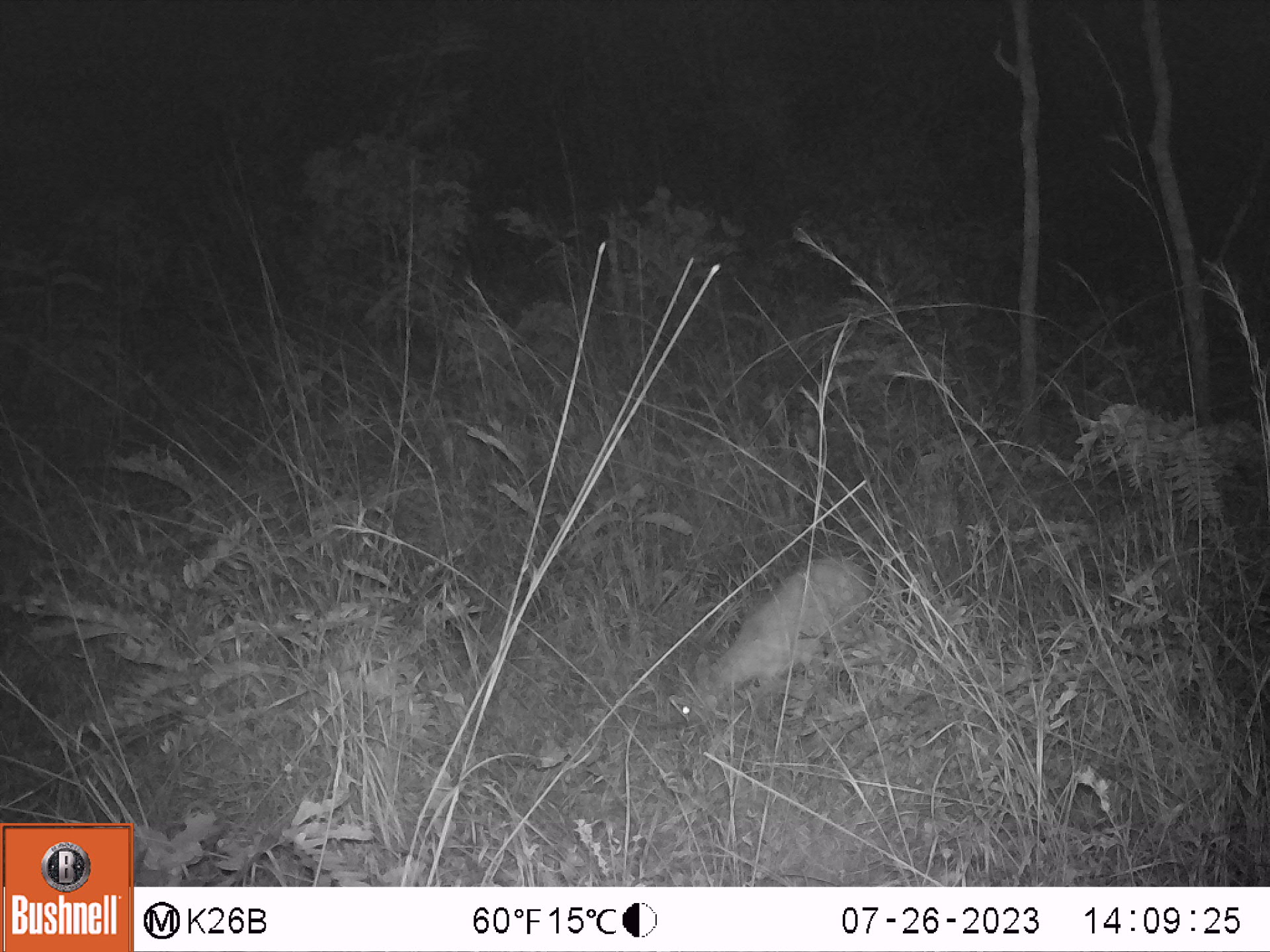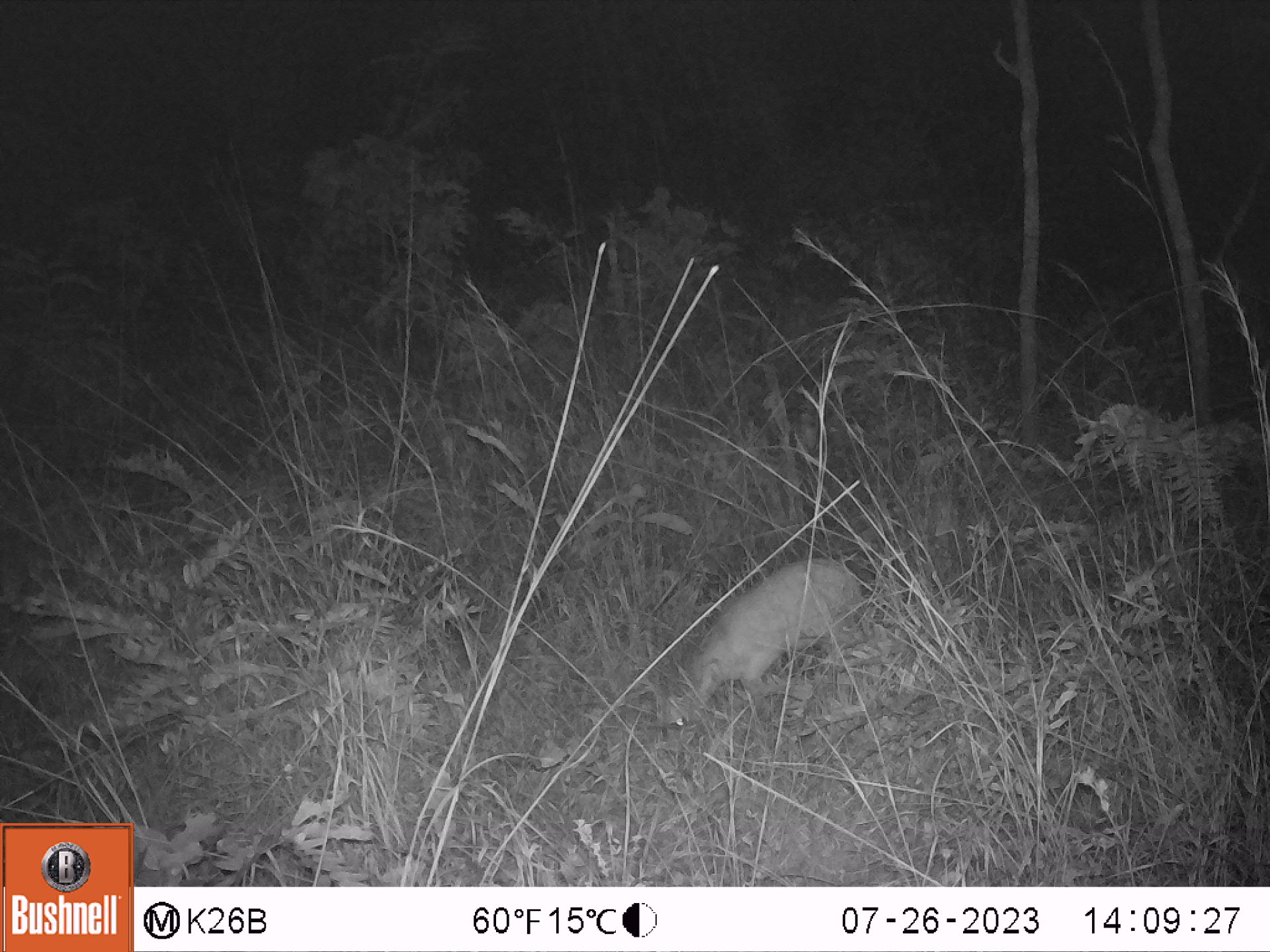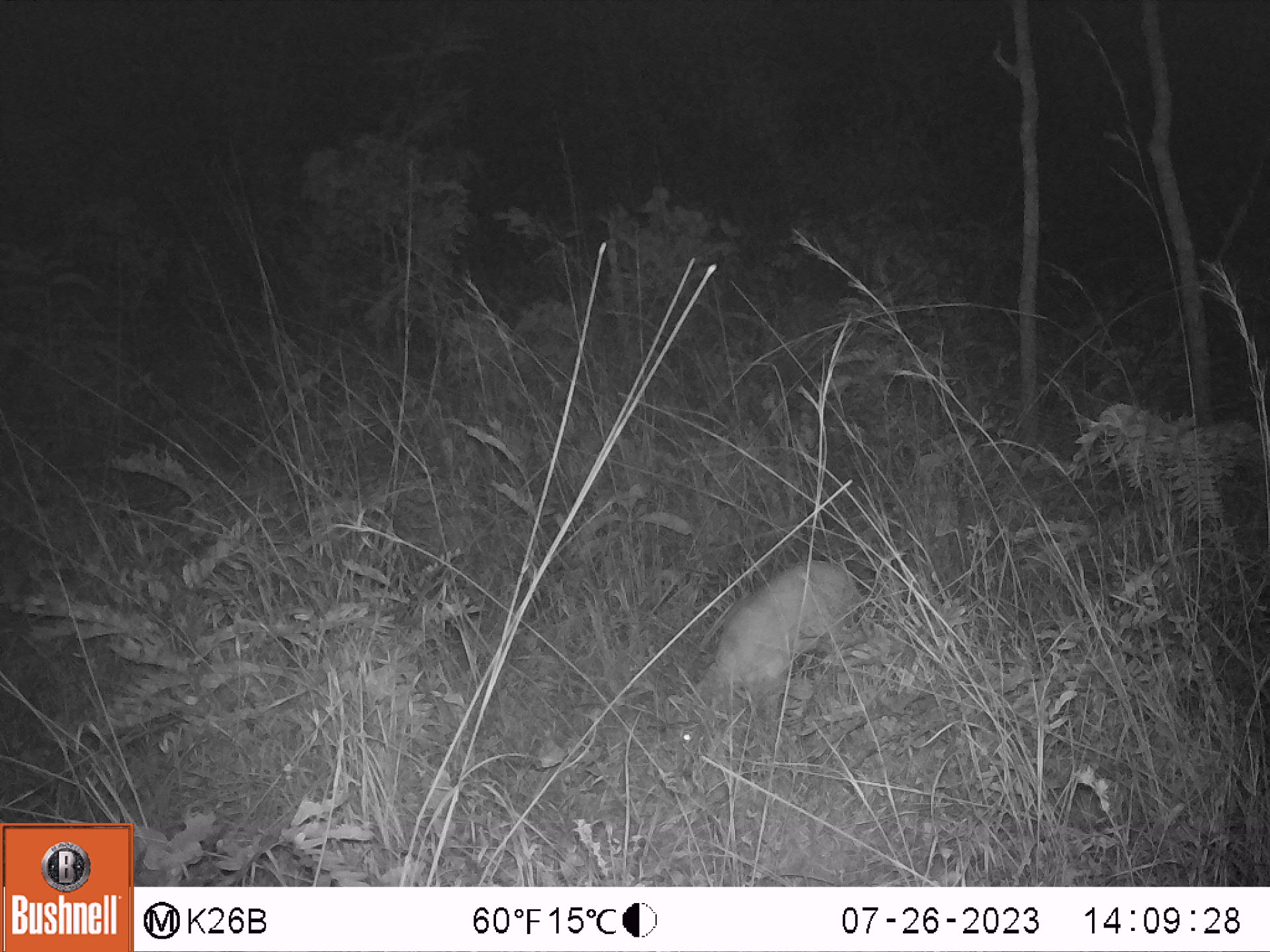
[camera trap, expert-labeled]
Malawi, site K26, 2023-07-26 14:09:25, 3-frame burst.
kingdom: Animalia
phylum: Chordata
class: Mammalia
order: Artiodactyla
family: Bovidae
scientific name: Antilopinae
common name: small antelope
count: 1